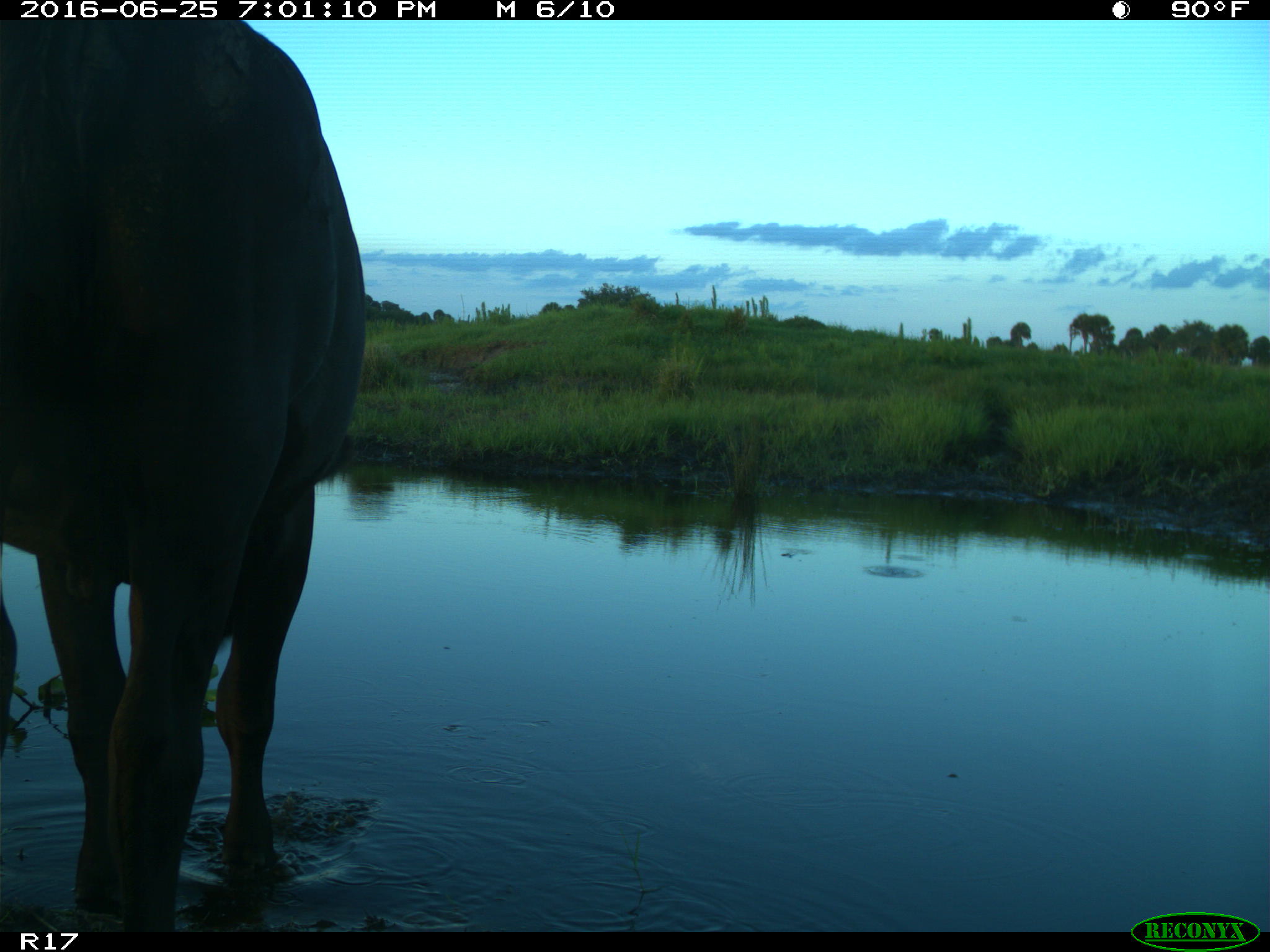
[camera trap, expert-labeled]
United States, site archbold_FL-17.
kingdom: Animalia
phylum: Chordata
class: Mammalia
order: Artiodactyla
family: Bovidae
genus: Bos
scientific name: Bos taurus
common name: domestic cow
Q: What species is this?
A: Bos taurus (domestic cow).